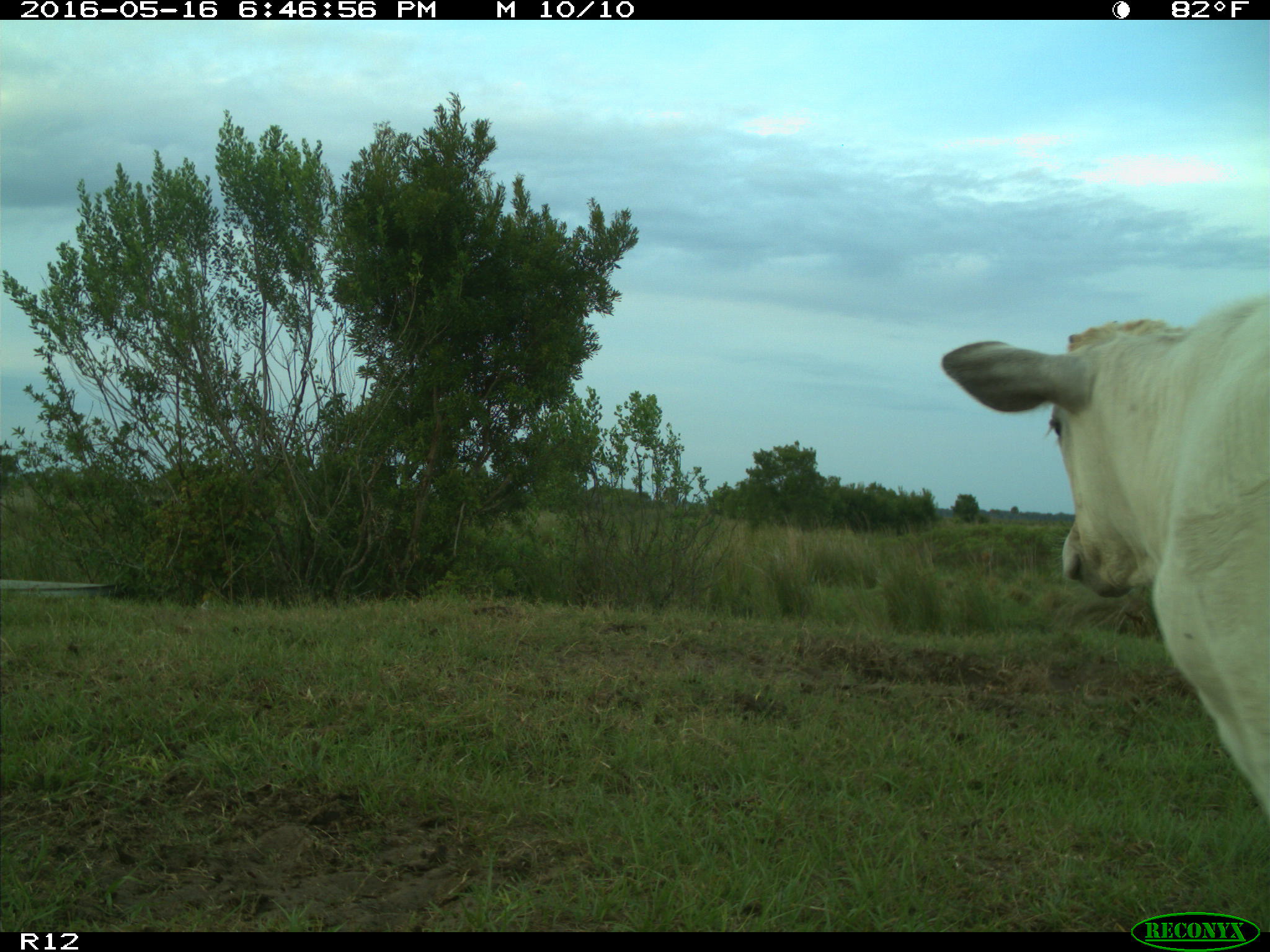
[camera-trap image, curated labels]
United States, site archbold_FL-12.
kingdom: Animalia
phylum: Chordata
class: Mammalia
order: Artiodactyla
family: Bovidae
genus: Bos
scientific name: Bos taurus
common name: domestic cow